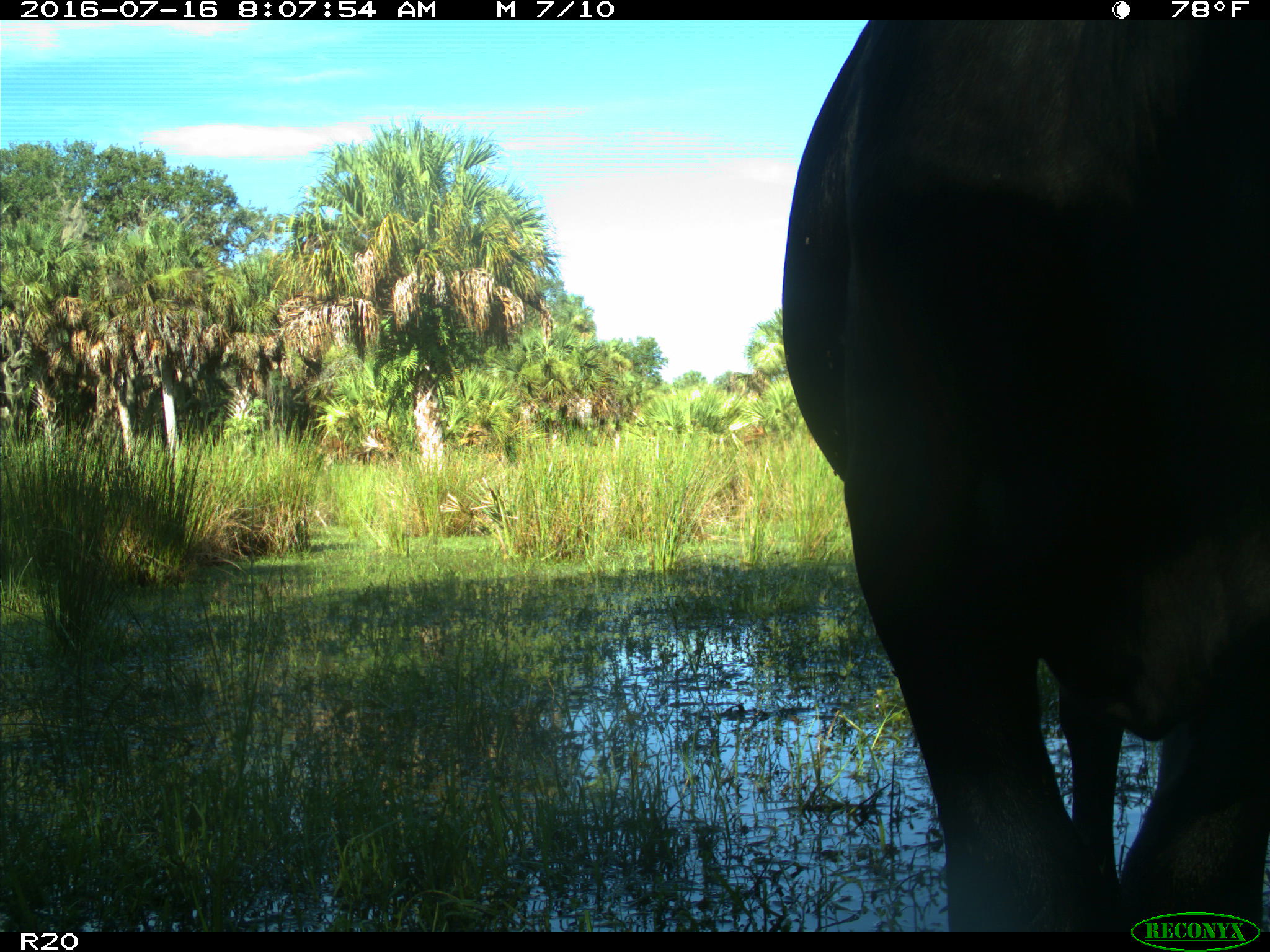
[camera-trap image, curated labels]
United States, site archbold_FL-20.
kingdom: Animalia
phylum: Chordata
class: Mammalia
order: Artiodactyla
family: Bovidae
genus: Bos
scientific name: Bos taurus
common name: domestic cow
Bos taurus (domestic cow).